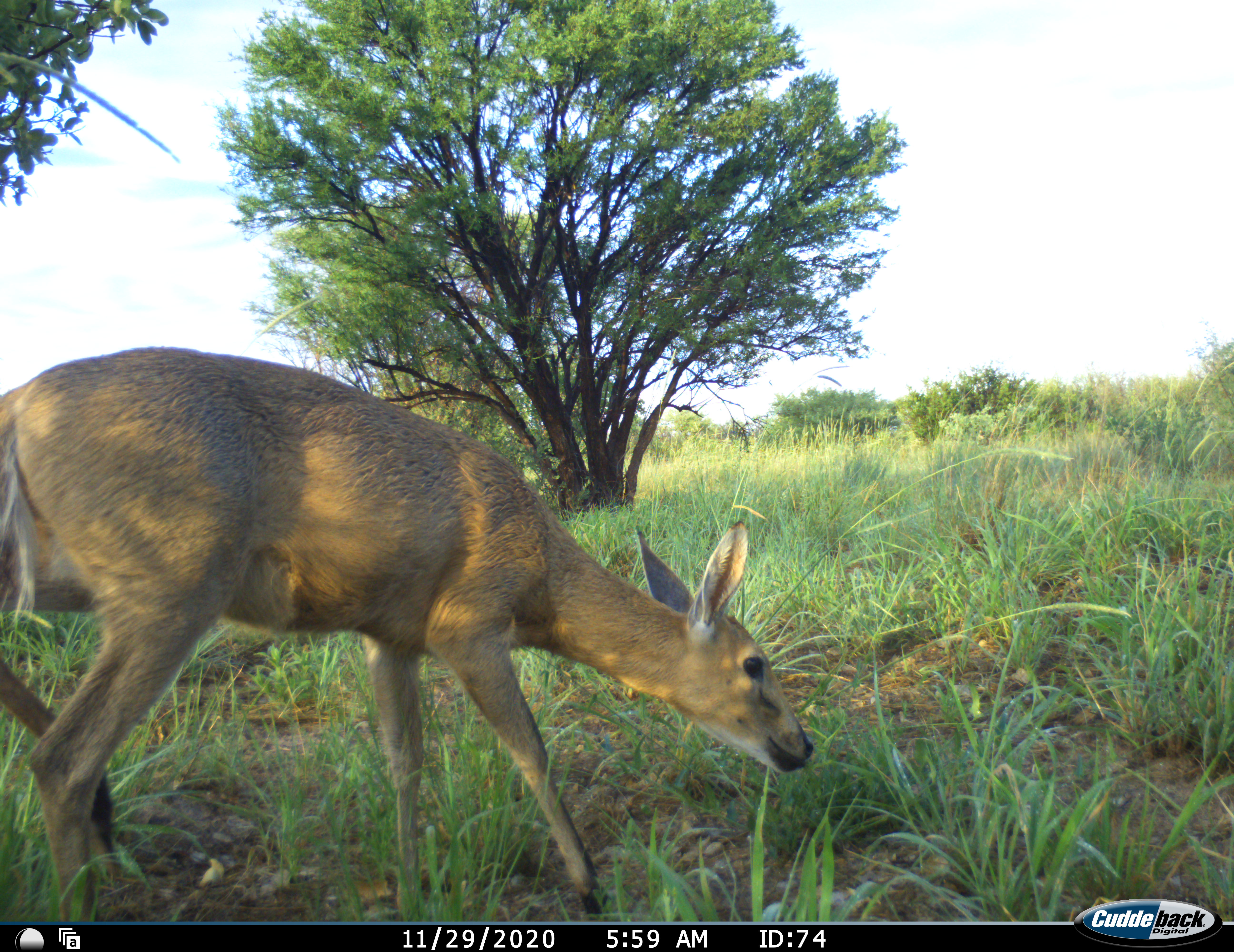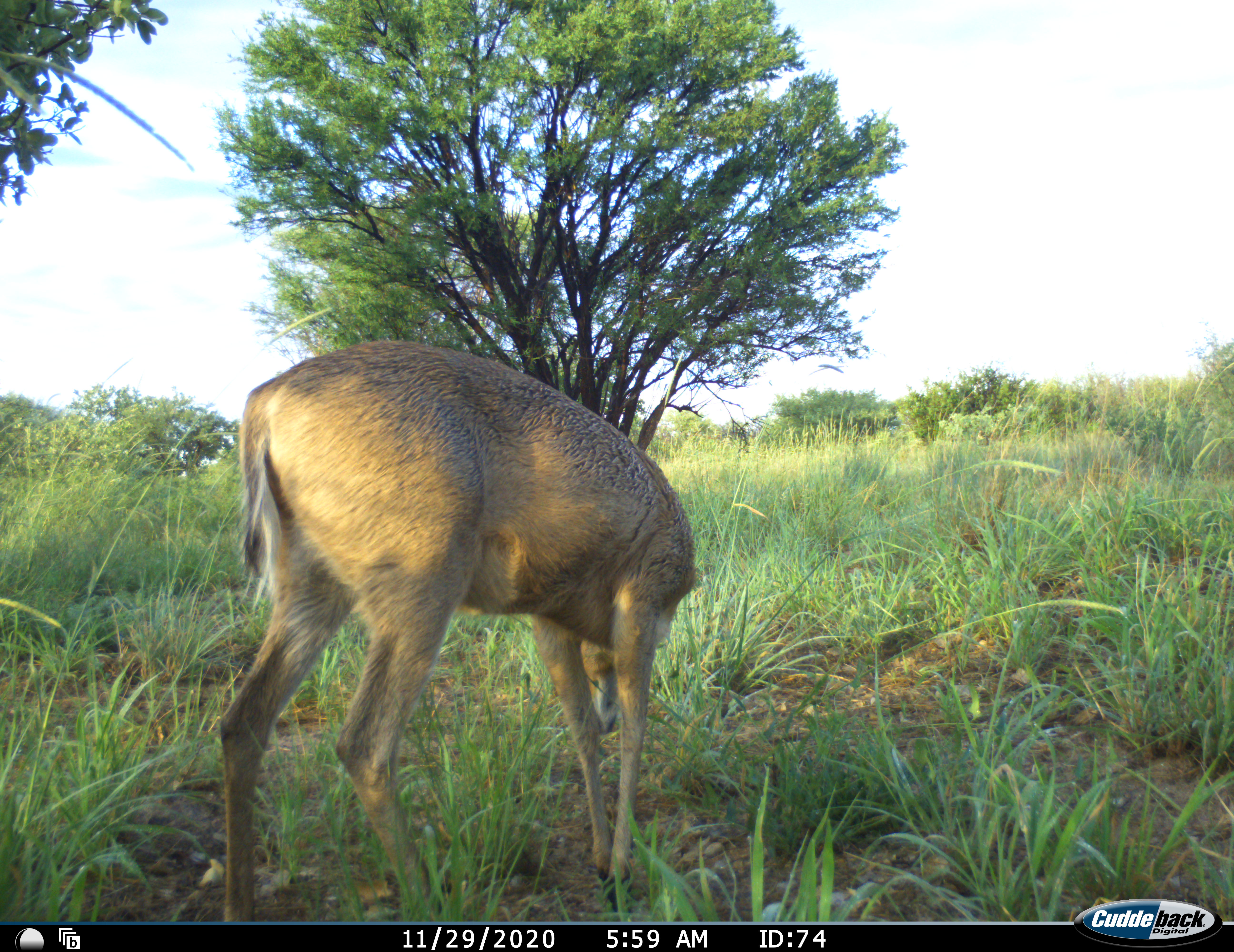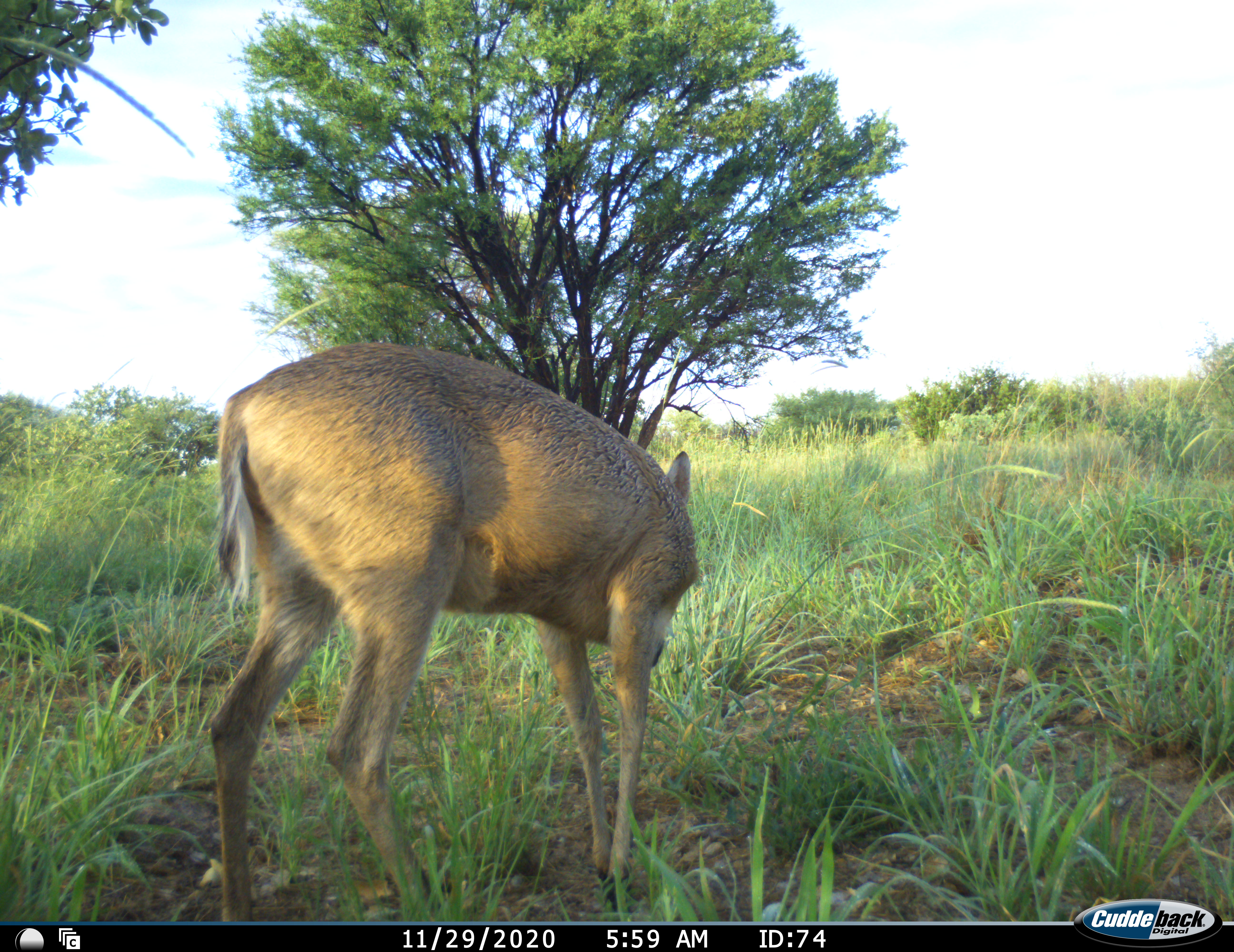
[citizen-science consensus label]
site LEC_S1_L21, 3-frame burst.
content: unidentified animal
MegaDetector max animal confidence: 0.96